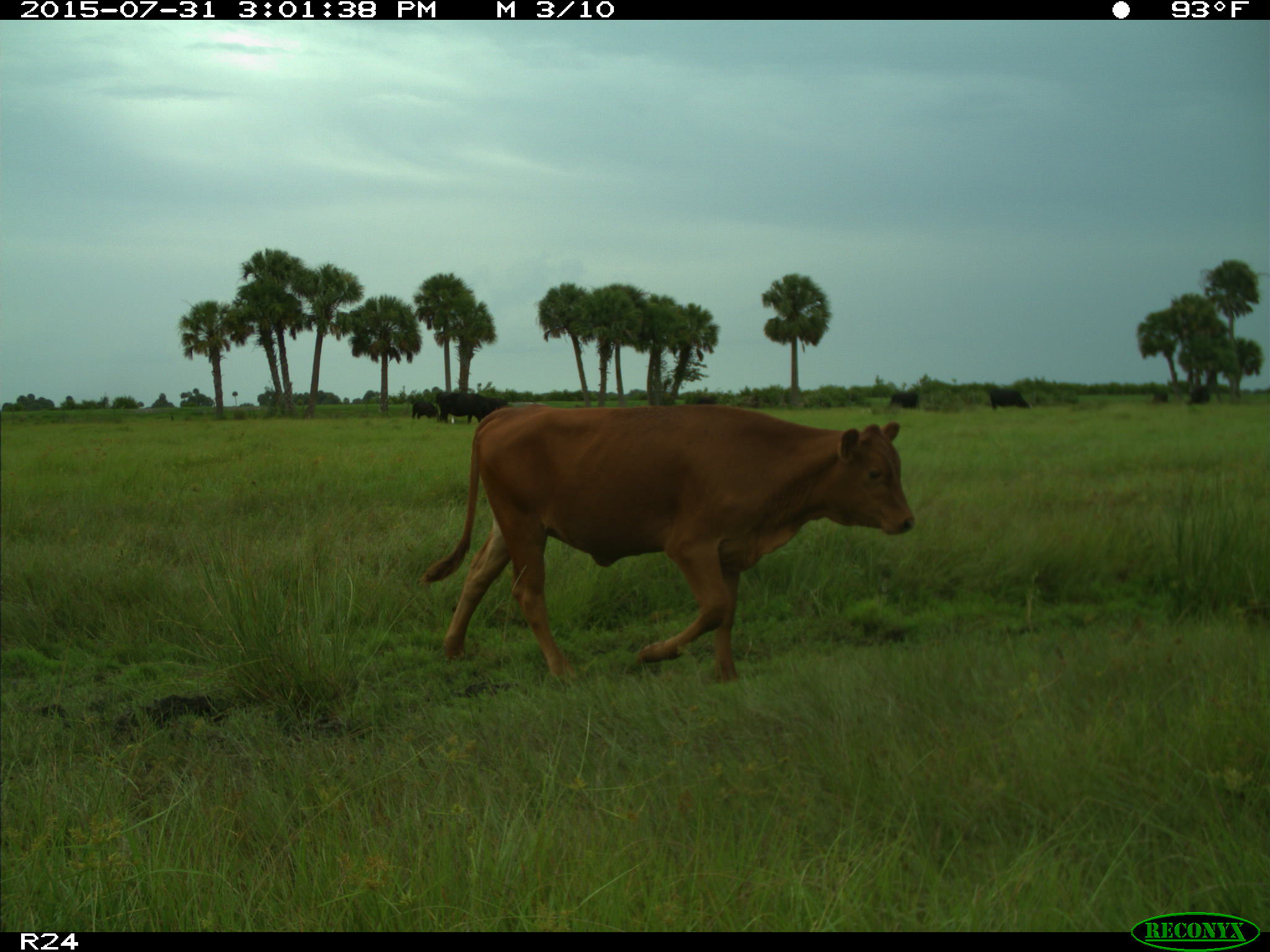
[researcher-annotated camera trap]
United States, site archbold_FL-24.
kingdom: Animalia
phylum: Chordata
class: Mammalia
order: Artiodactyla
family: Bovidae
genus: Bos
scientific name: Bos taurus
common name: domestic cow